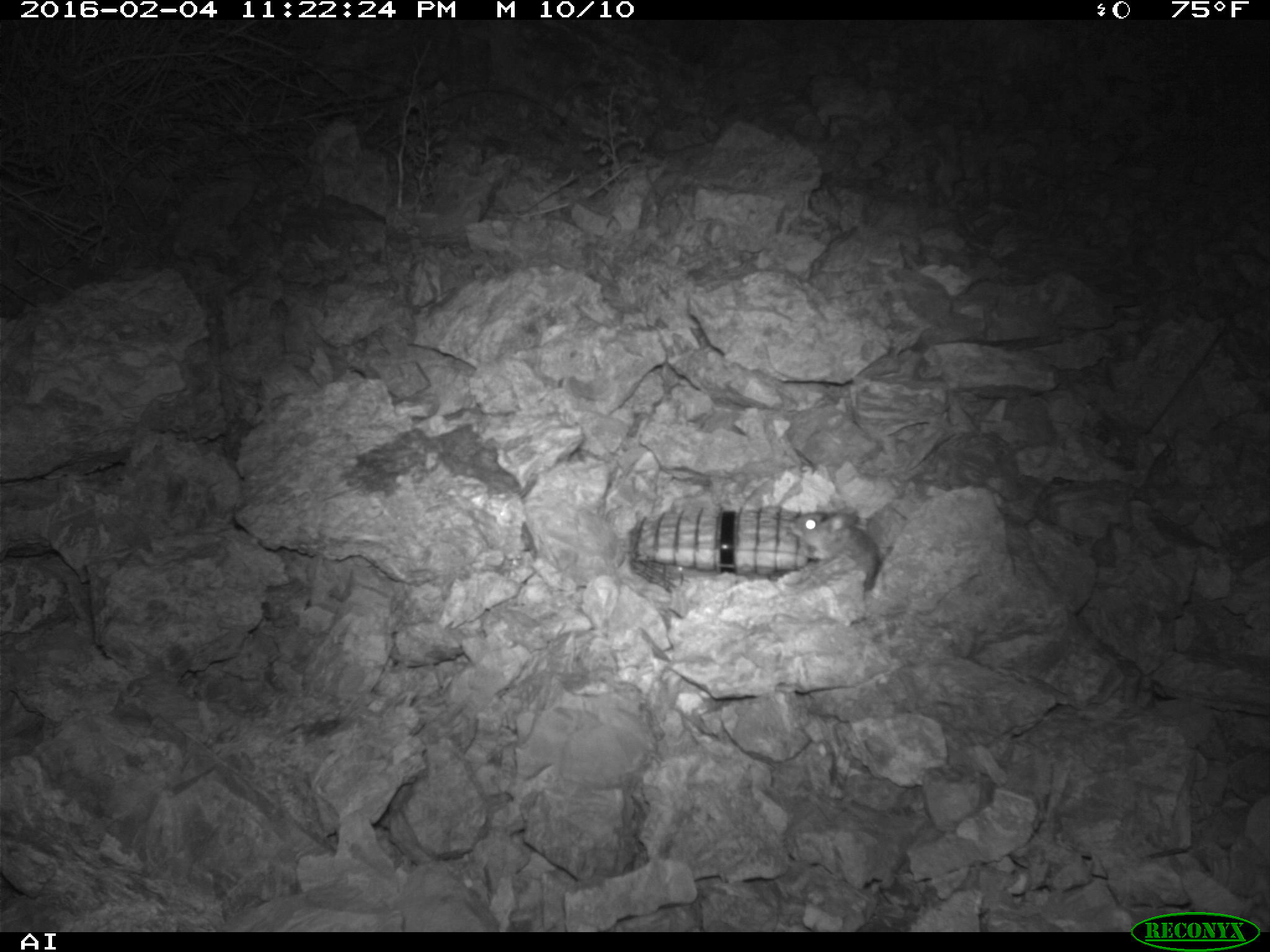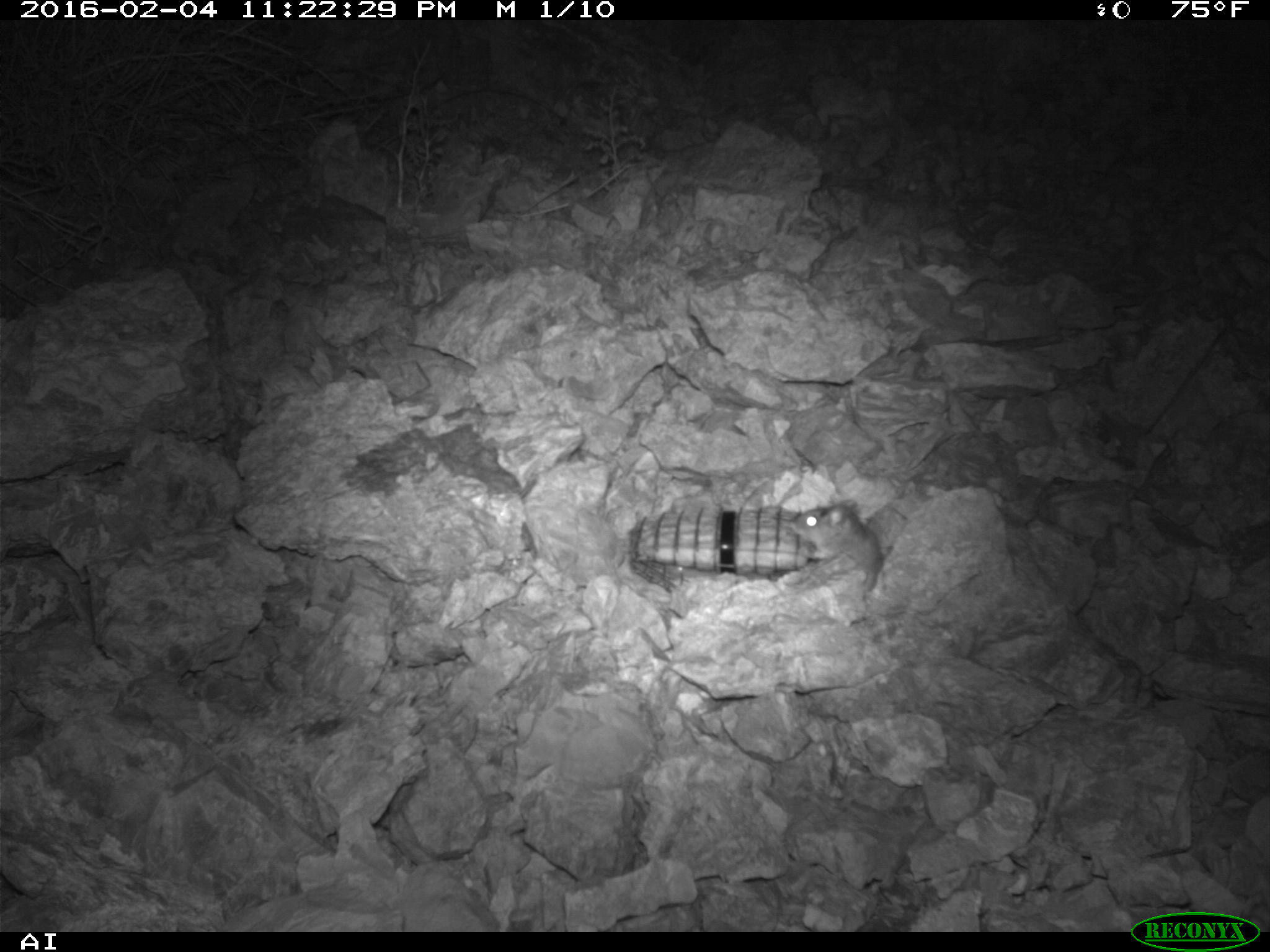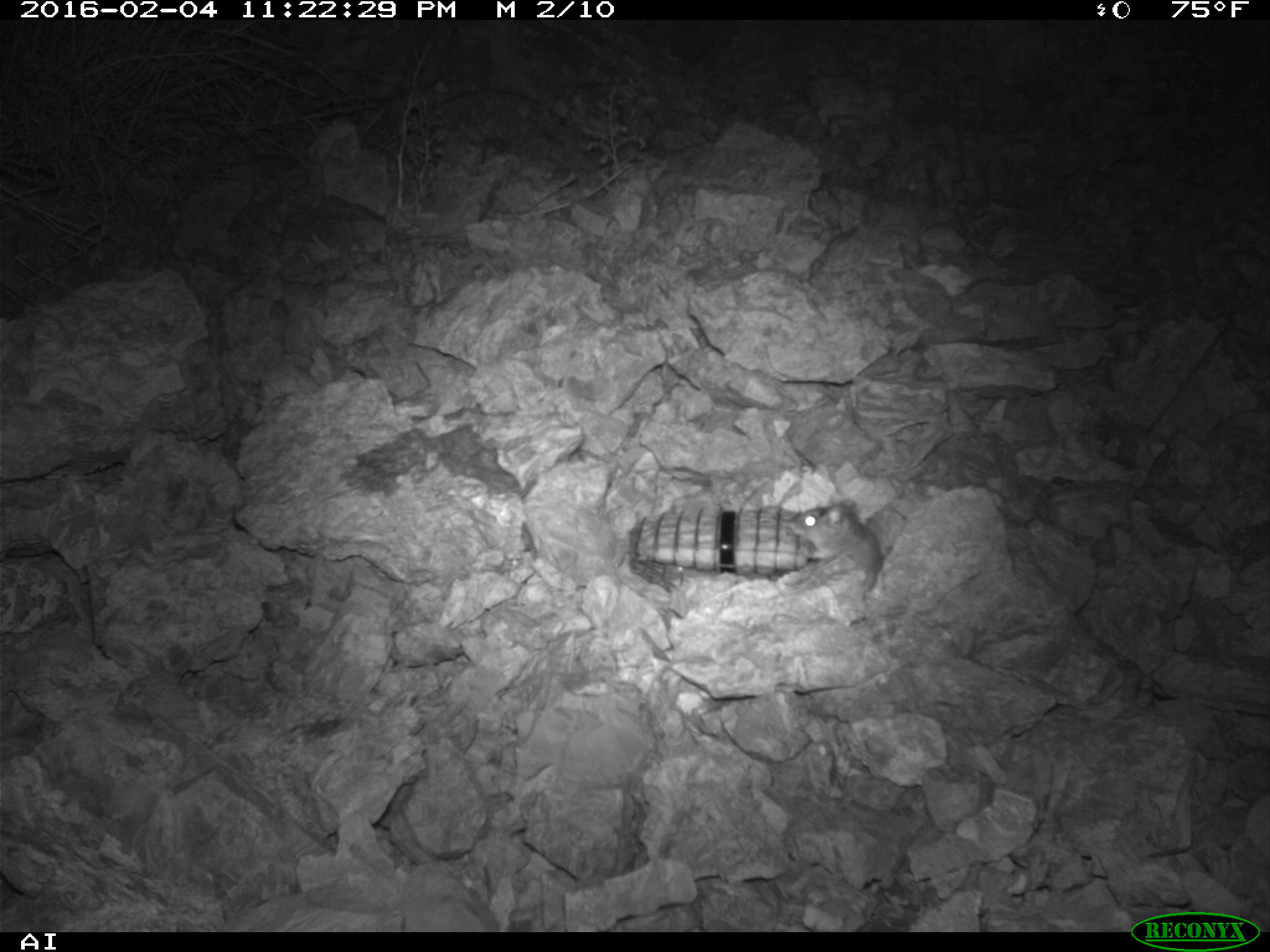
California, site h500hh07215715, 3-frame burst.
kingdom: Animalia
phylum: Chordata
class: Mammalia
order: Rodentia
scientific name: Rodentia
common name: rodent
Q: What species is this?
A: Rodent (Rodentia).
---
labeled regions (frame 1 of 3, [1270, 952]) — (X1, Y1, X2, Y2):
rodent: (789, 506, 882, 594)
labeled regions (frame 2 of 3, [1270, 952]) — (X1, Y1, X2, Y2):
rodent: (791, 498, 884, 590)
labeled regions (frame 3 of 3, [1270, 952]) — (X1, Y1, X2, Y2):
rodent: (791, 498, 883, 591)